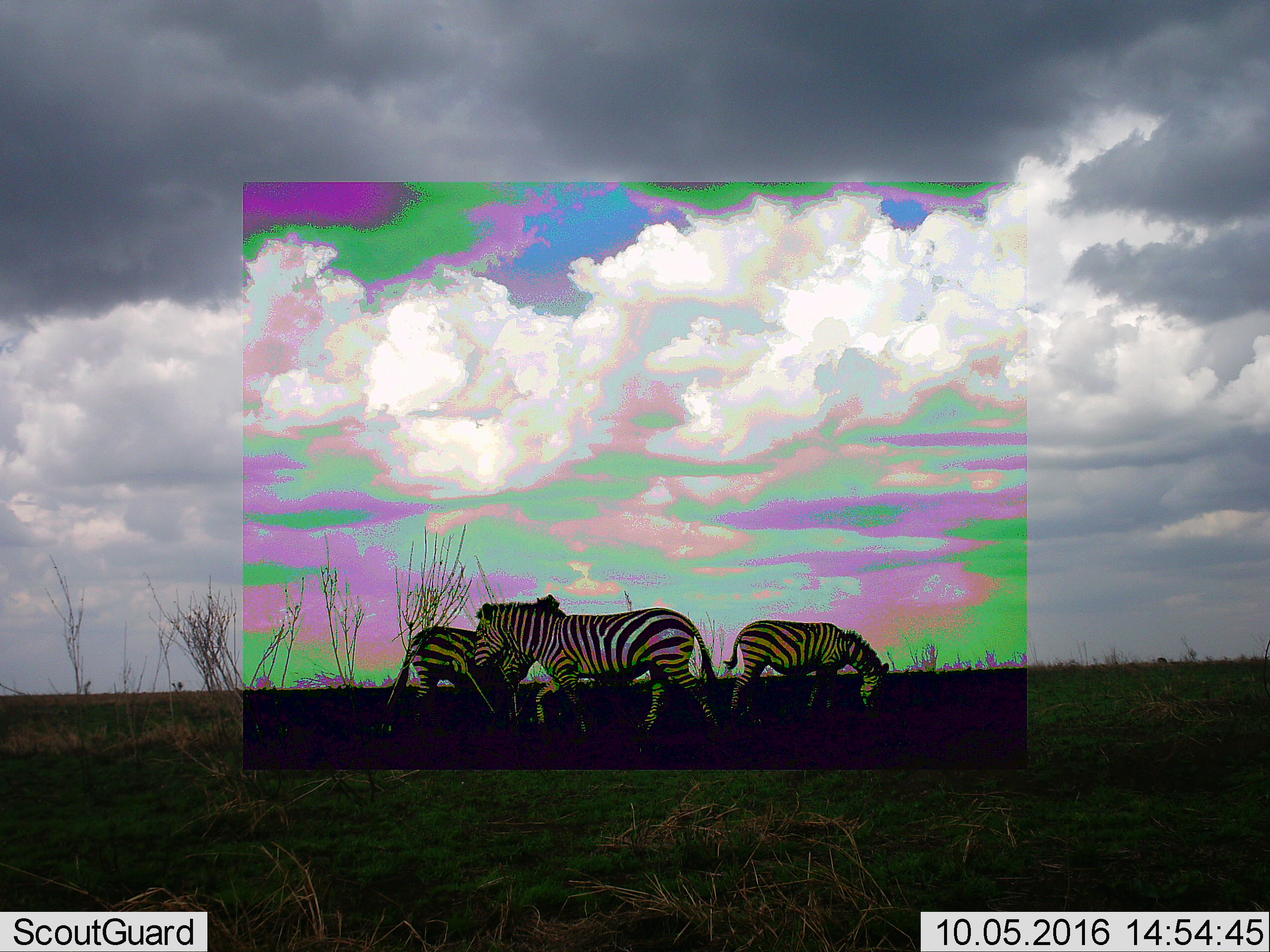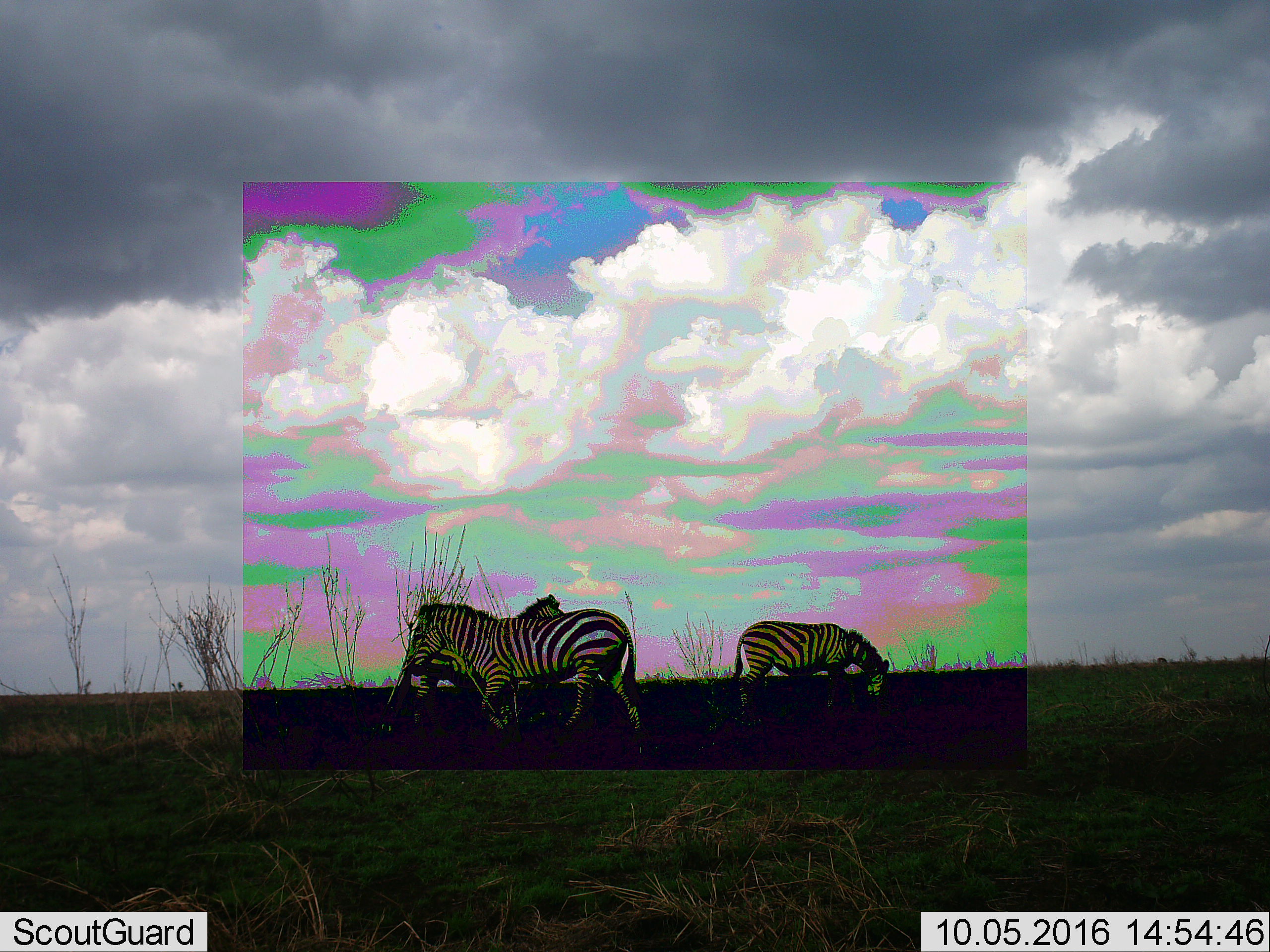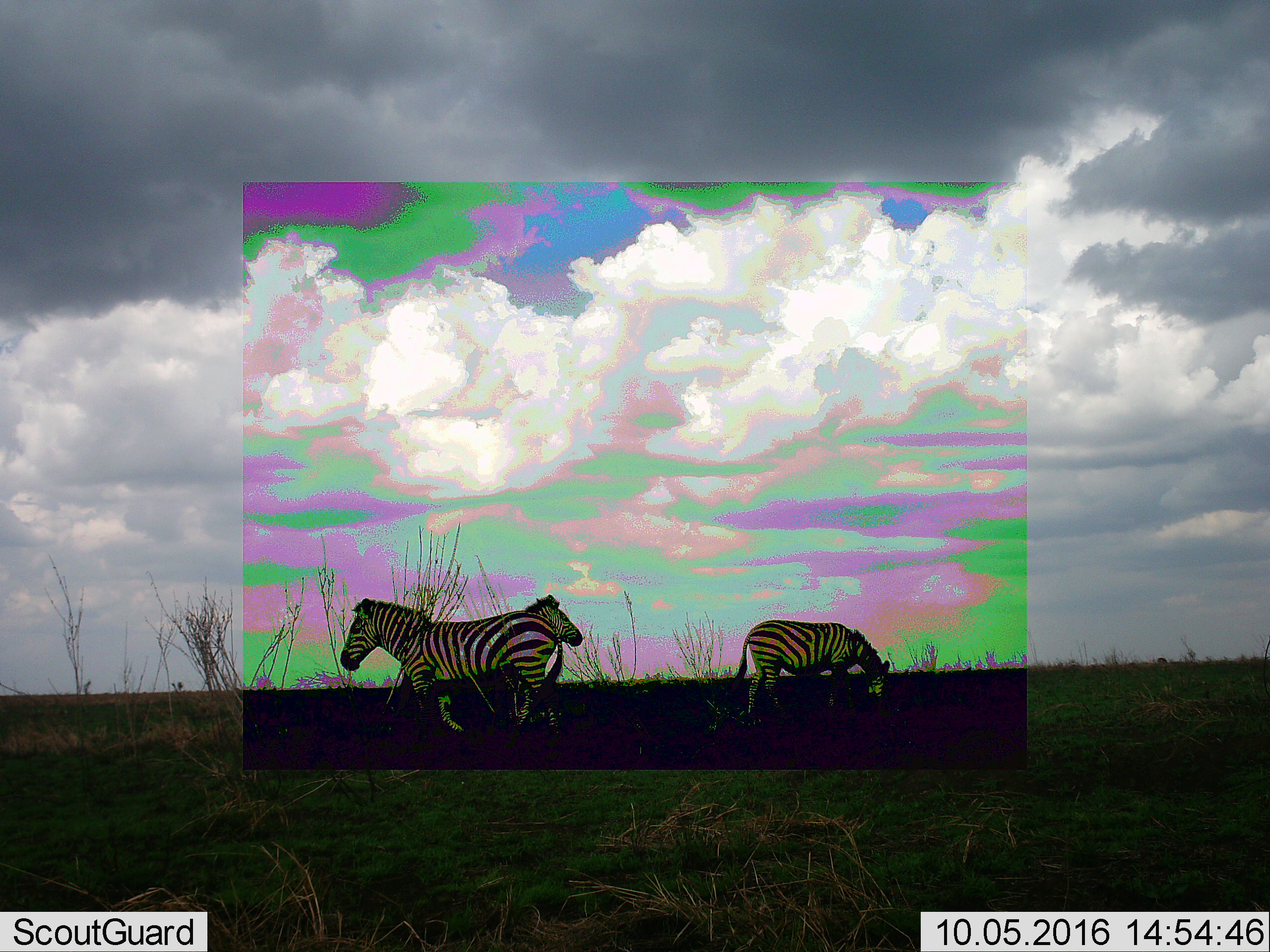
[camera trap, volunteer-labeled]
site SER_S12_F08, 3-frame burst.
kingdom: Animalia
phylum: Chordata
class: Mammalia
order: Perissodactyla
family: Equidae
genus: Equus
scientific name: Equus quagga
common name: plains zebra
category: zebraplains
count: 3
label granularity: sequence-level